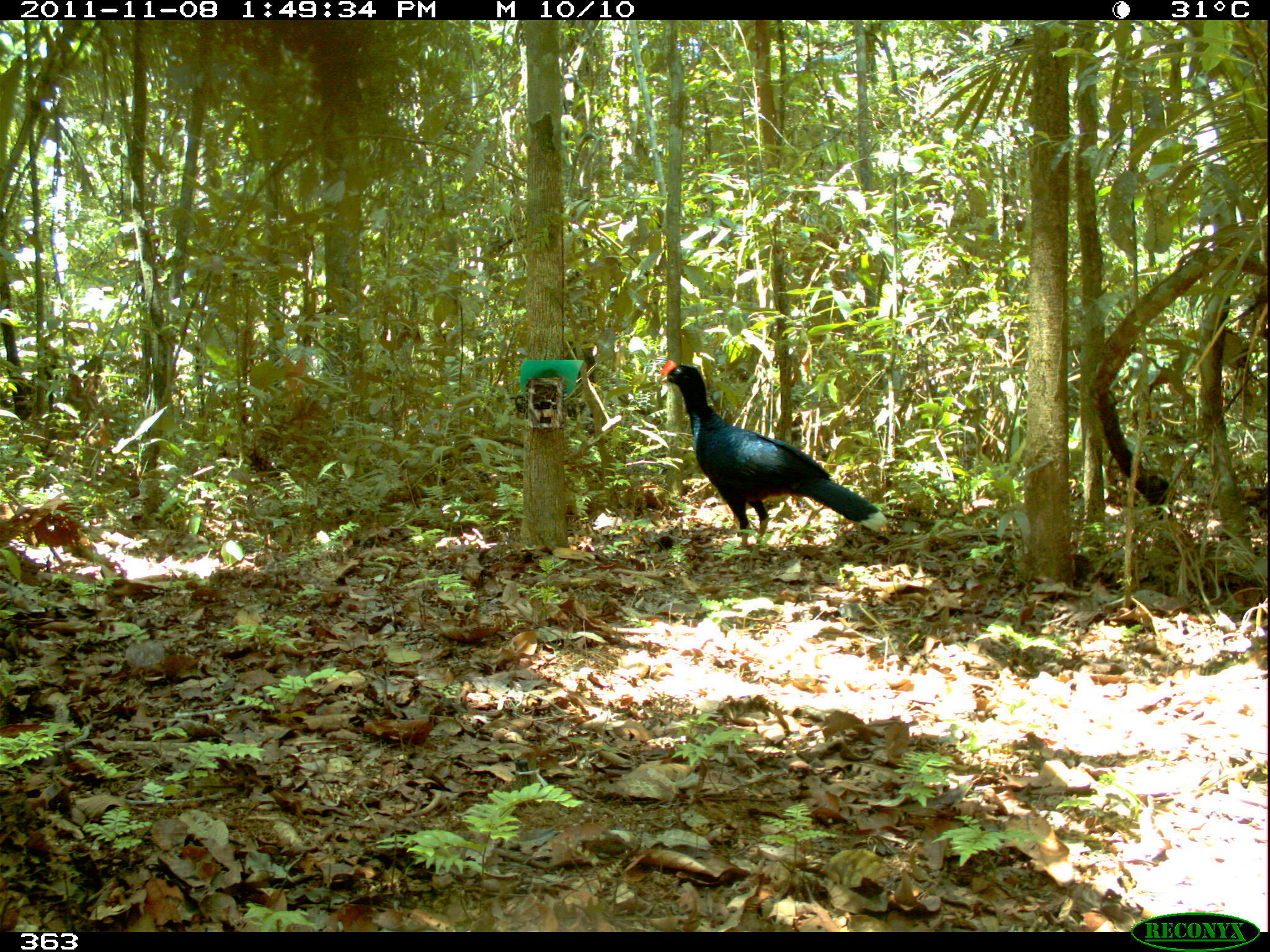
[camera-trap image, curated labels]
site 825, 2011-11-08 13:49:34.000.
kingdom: Animalia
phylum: Chordata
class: Aves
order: Galliformes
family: Cracidae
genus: Mitu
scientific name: Mitu tuberosum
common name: razor-billed curassow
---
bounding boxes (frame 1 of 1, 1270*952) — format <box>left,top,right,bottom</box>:
mitu tuberosum: <box>658,359,886,570</box>